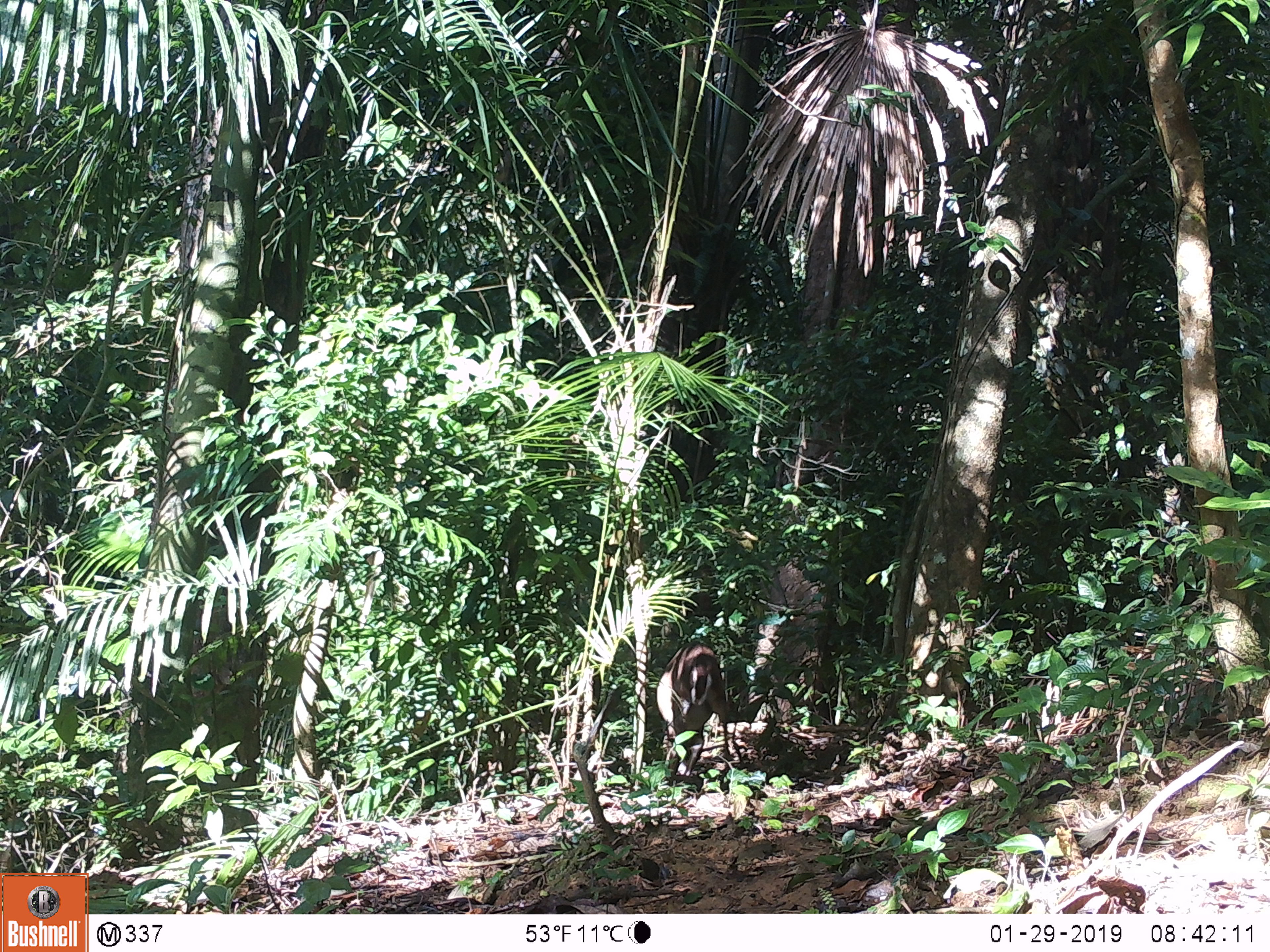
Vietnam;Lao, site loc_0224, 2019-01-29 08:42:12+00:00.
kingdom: Animalia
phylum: Chordata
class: Mammalia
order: Artiodactyla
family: Cervidae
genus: Muntiacus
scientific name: Muntiacus vuquangensis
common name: large-antlered muntjac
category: large antlered muntjac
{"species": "large antlered muntjac (large-antlered muntjac) (Muntiacus vuquangensis)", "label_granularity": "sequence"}